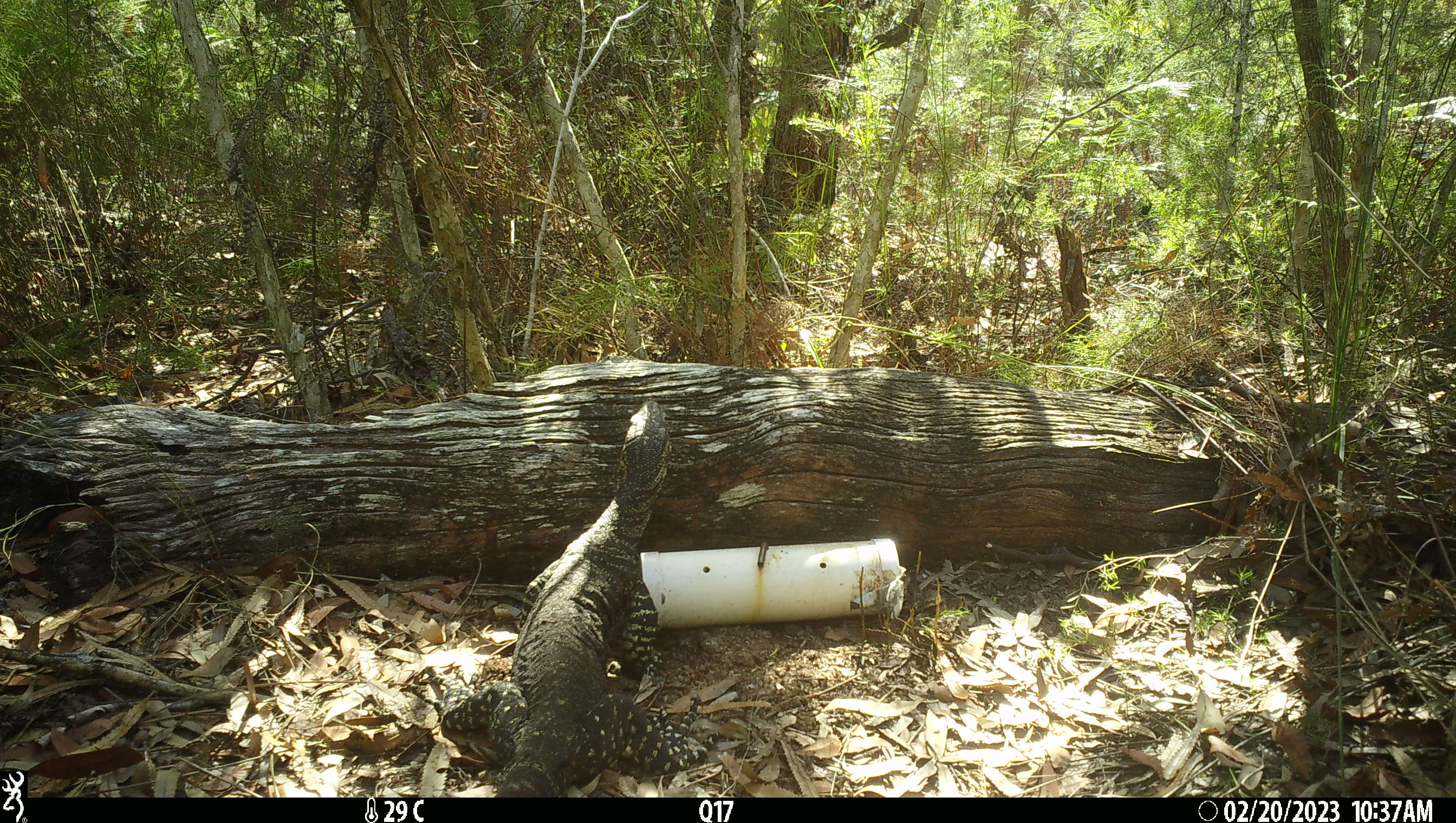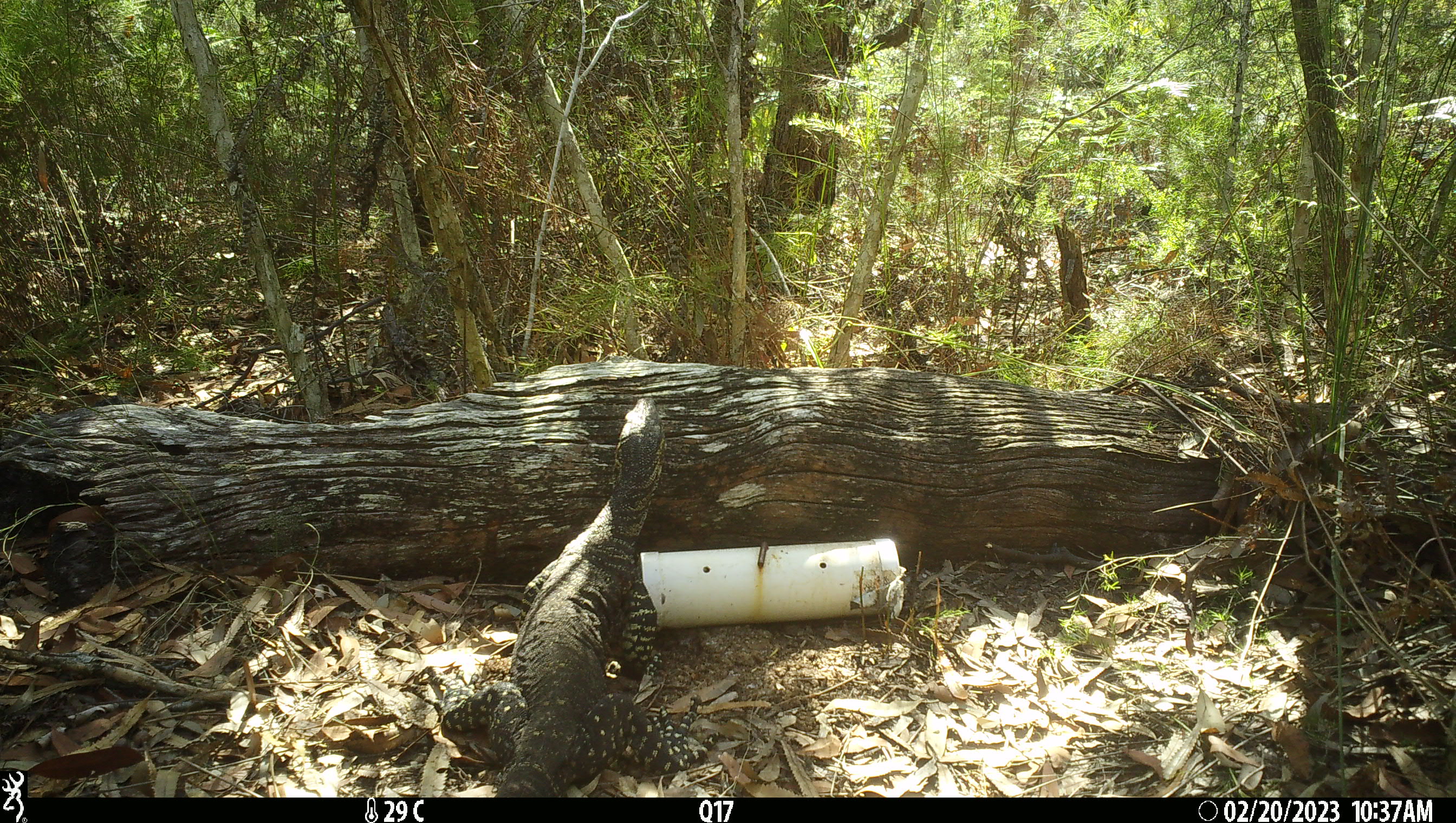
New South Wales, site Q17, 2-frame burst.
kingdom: Animalia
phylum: Chordata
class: Reptilia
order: Squamata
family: Varanidae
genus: Varanus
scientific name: Varanus varius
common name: lace monitor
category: goanna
Goanna (lace monitor) (Varanus varius).